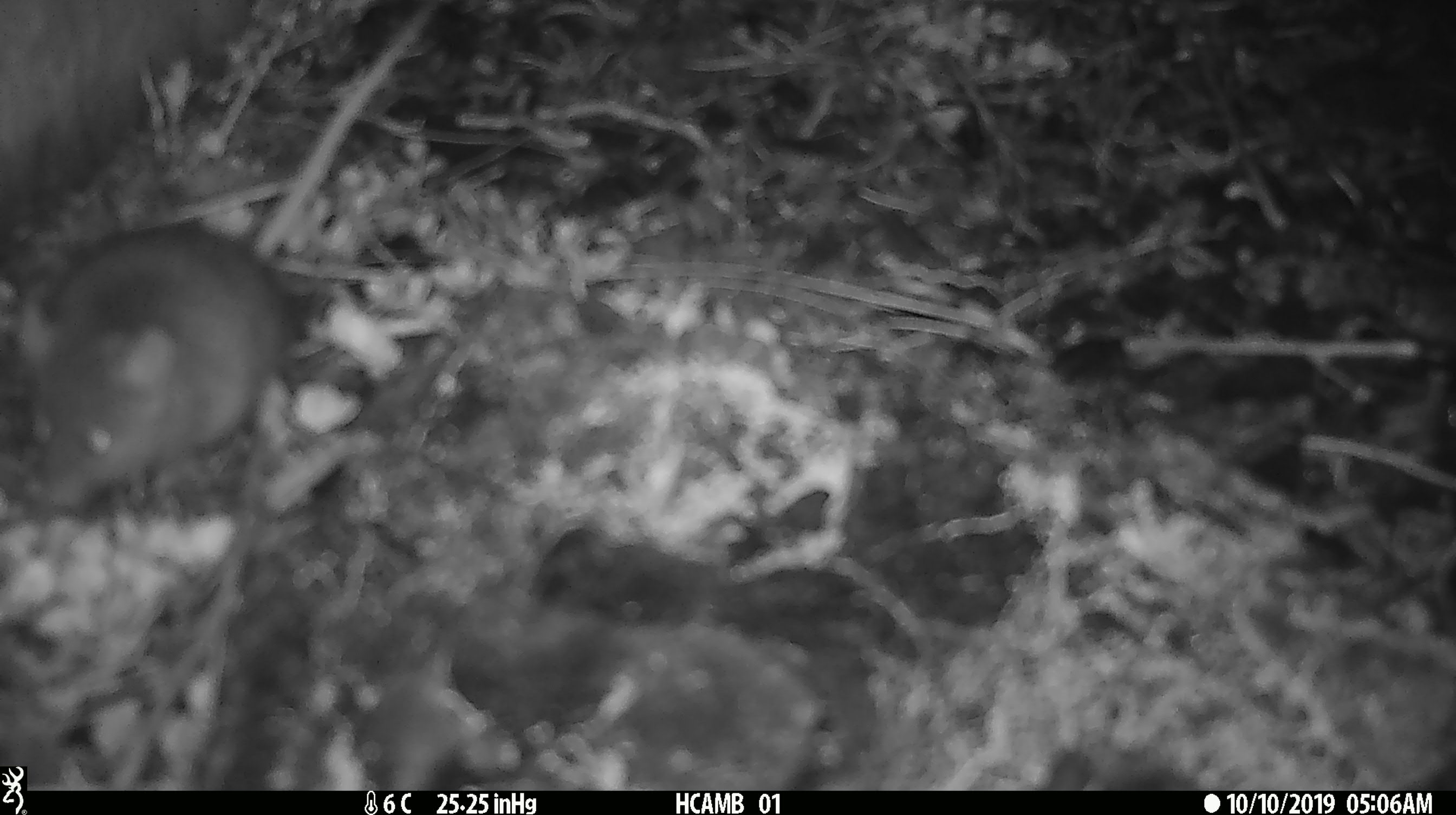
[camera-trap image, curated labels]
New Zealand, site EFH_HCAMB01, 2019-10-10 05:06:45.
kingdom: Animalia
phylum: Chordata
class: Mammalia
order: Rodentia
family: Muridae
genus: Mus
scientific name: Mus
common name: mouse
Mouse (Mus).